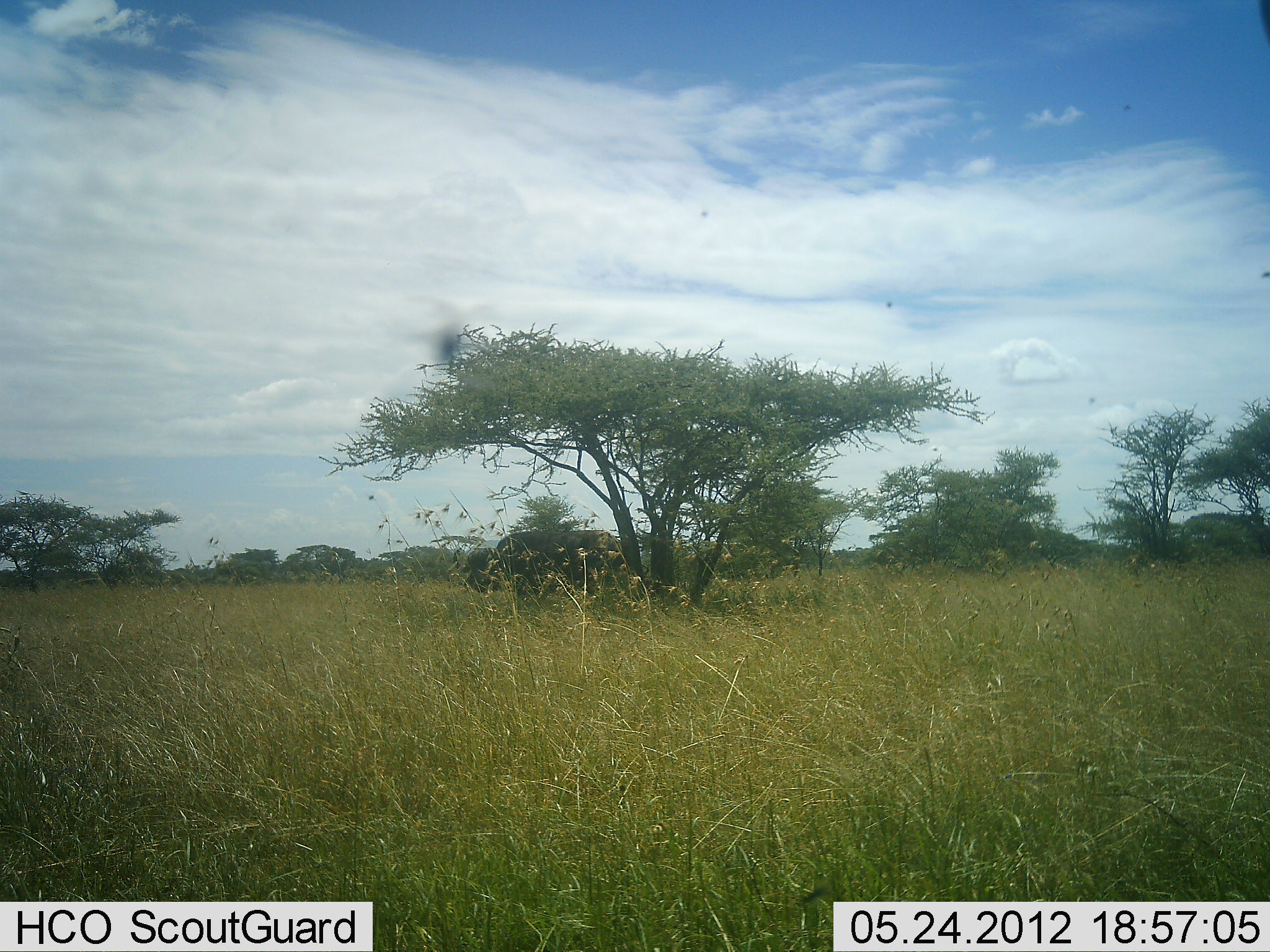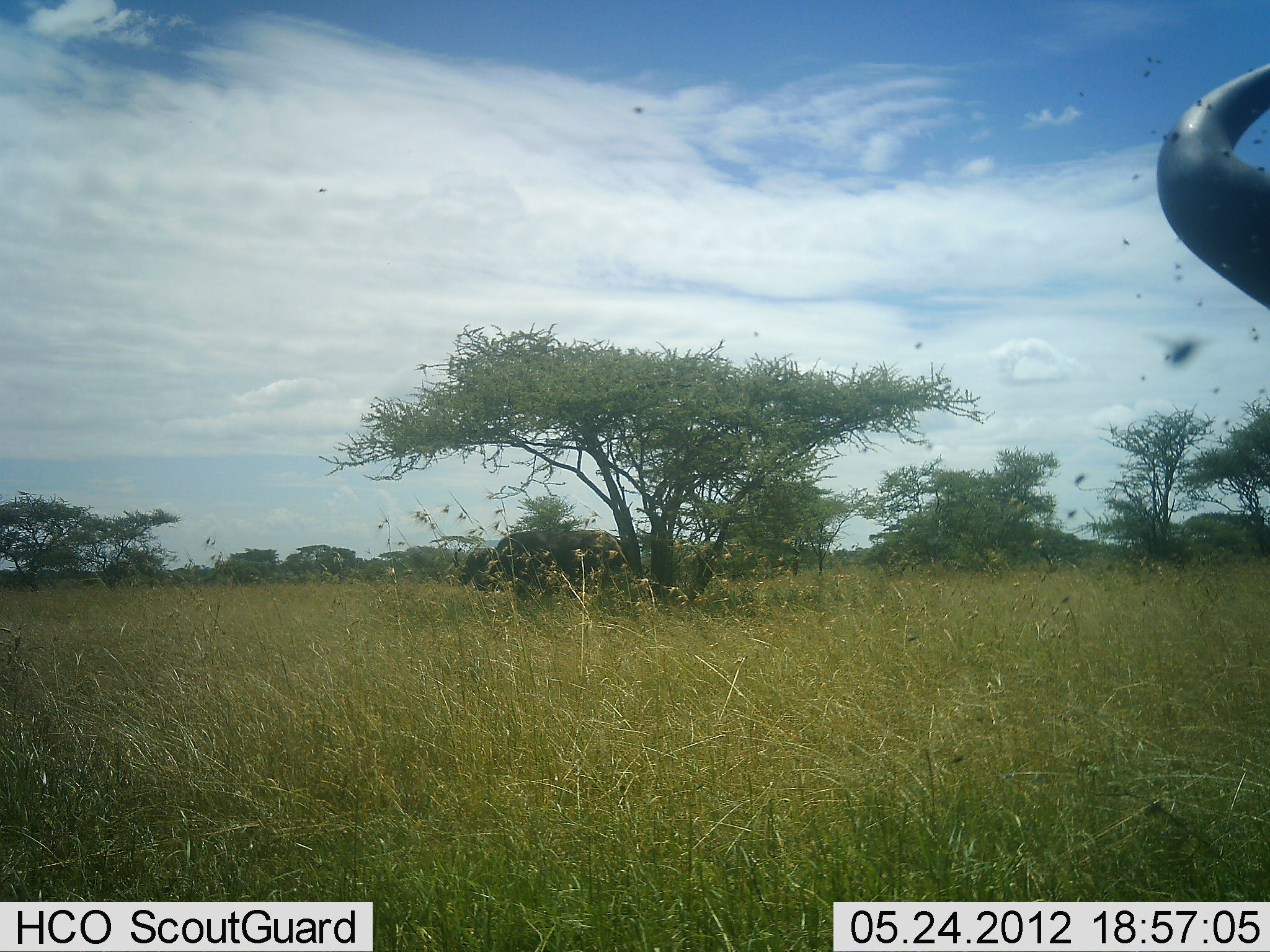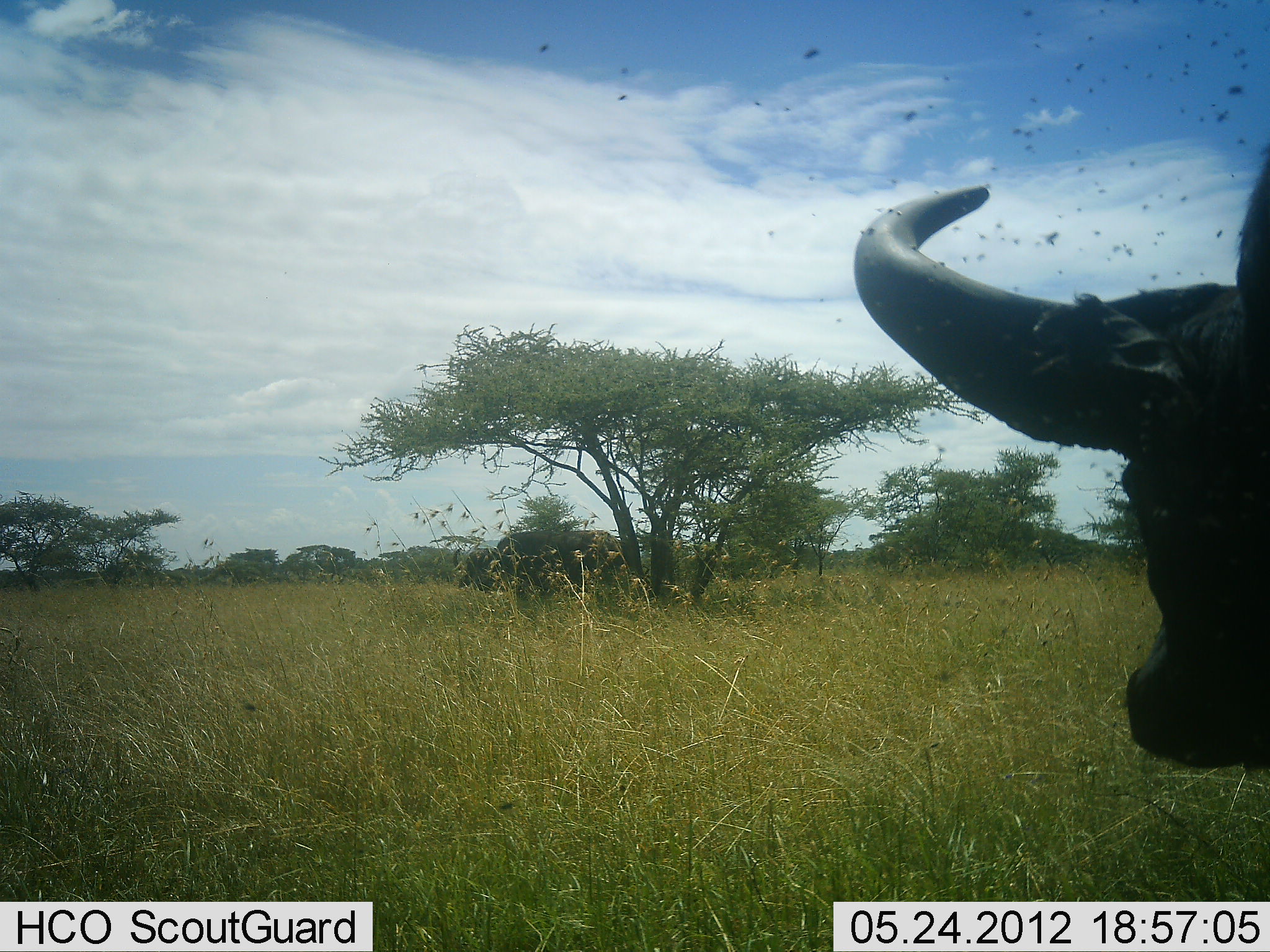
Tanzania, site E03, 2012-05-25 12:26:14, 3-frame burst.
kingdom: Animalia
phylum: Chordata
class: Mammalia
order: Artiodactyla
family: Bovidae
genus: Syncerus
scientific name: Syncerus caffer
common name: cape buffalo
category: buffalo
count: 1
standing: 70%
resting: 0%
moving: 50%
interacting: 10%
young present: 0%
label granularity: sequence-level